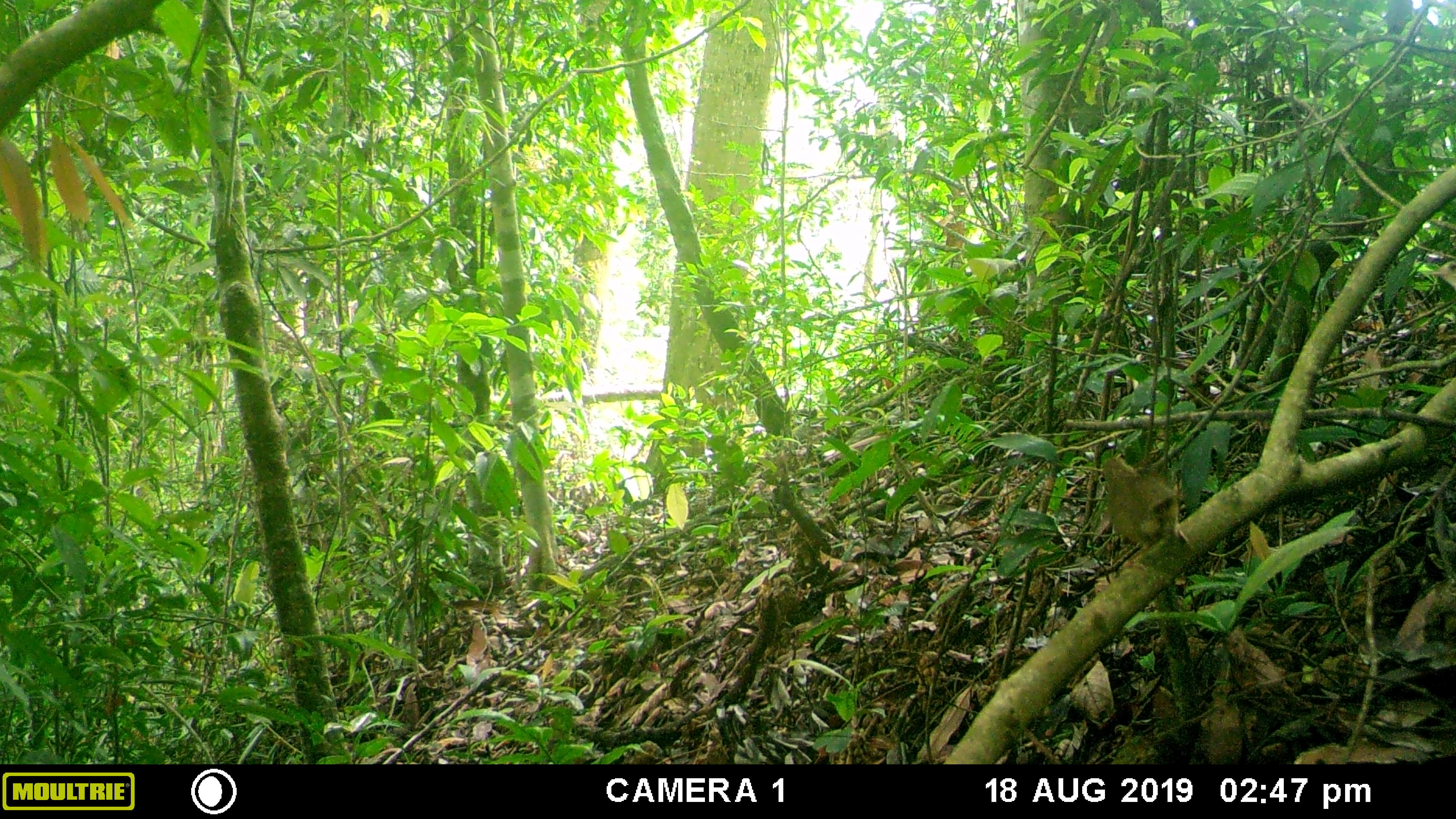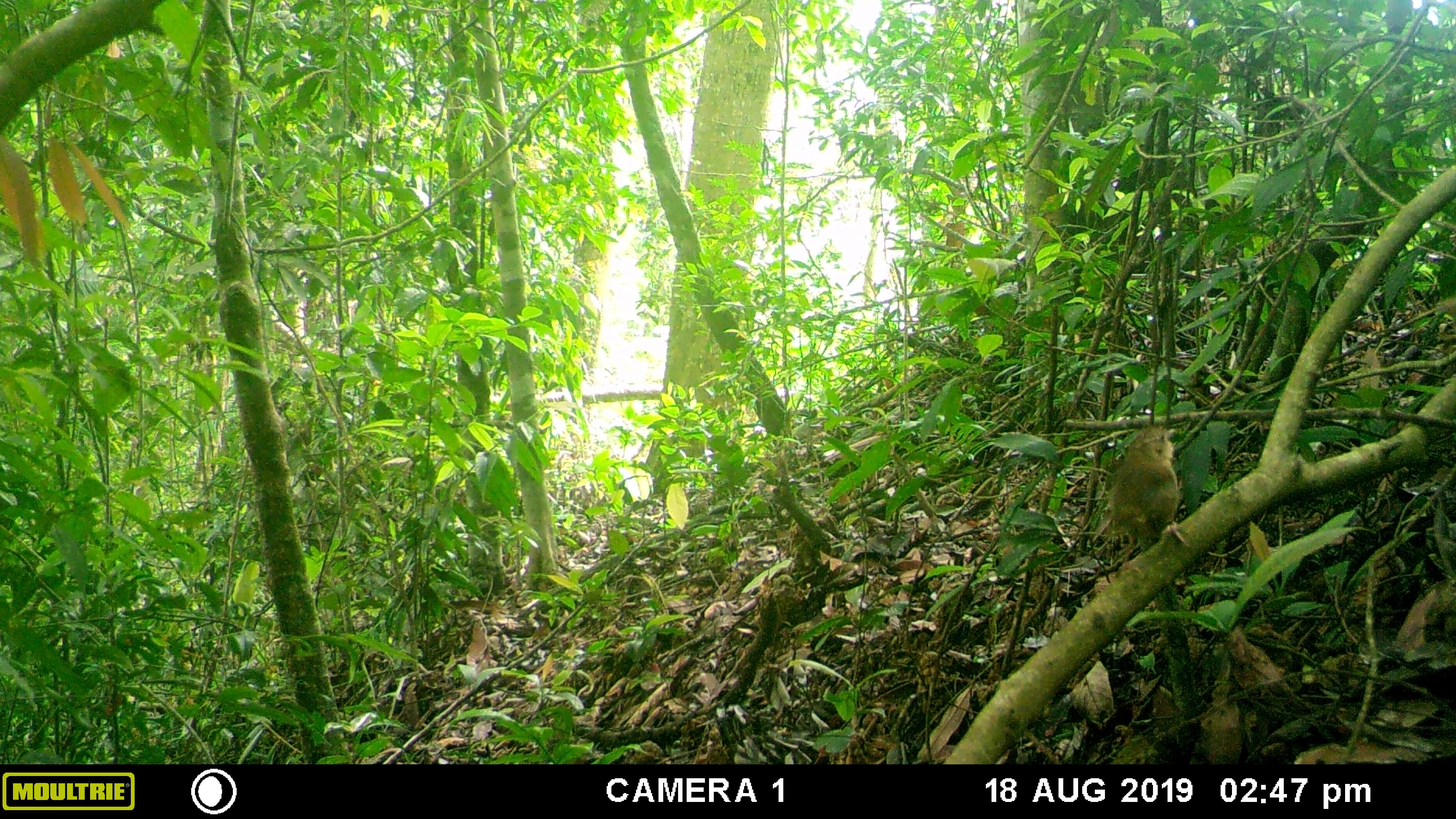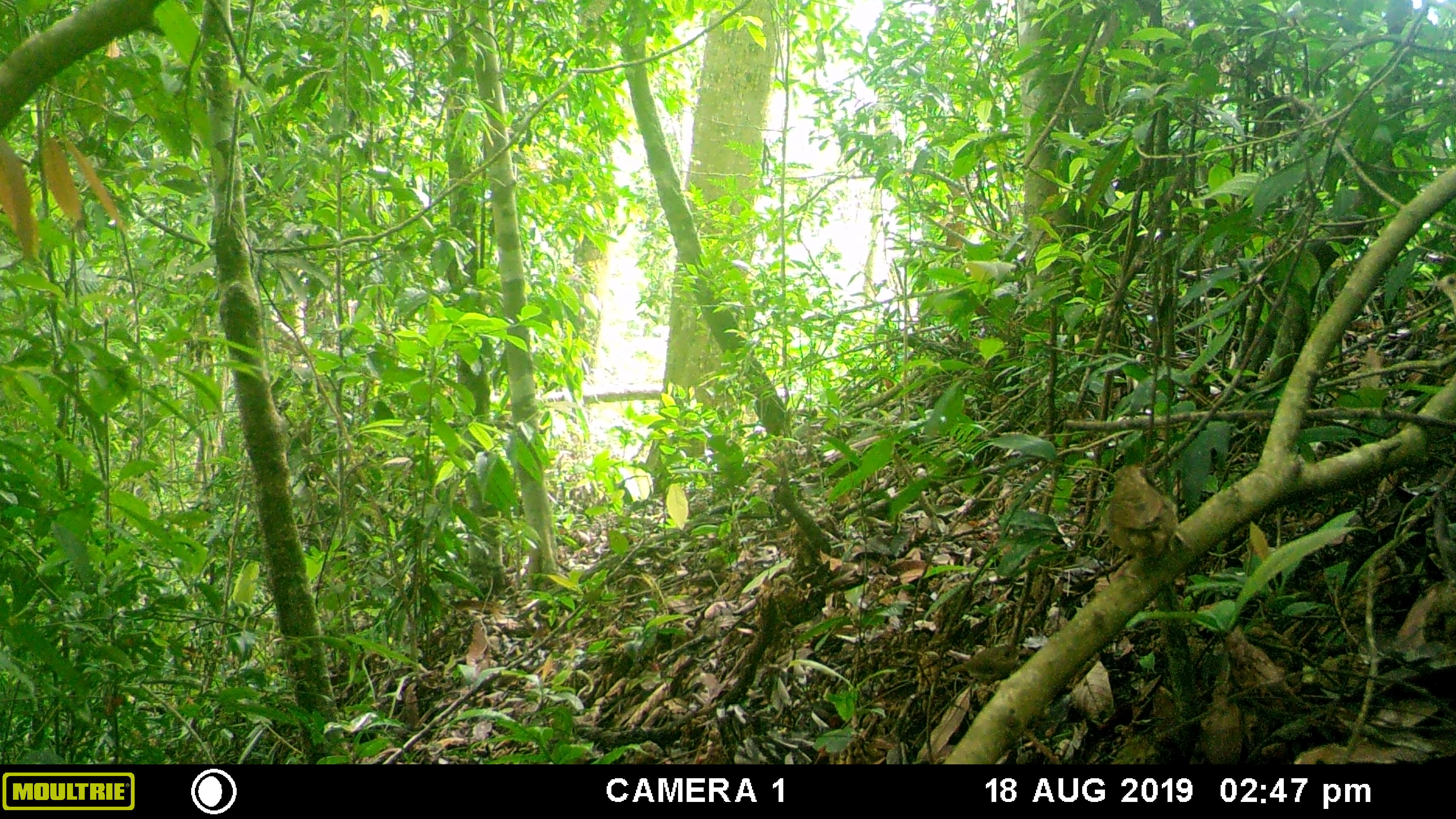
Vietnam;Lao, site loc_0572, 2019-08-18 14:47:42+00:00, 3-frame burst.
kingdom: Animalia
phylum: Chordata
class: Aves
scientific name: Aves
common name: bird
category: unidentified bird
Unidentified bird (bird) (Aves). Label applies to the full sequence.